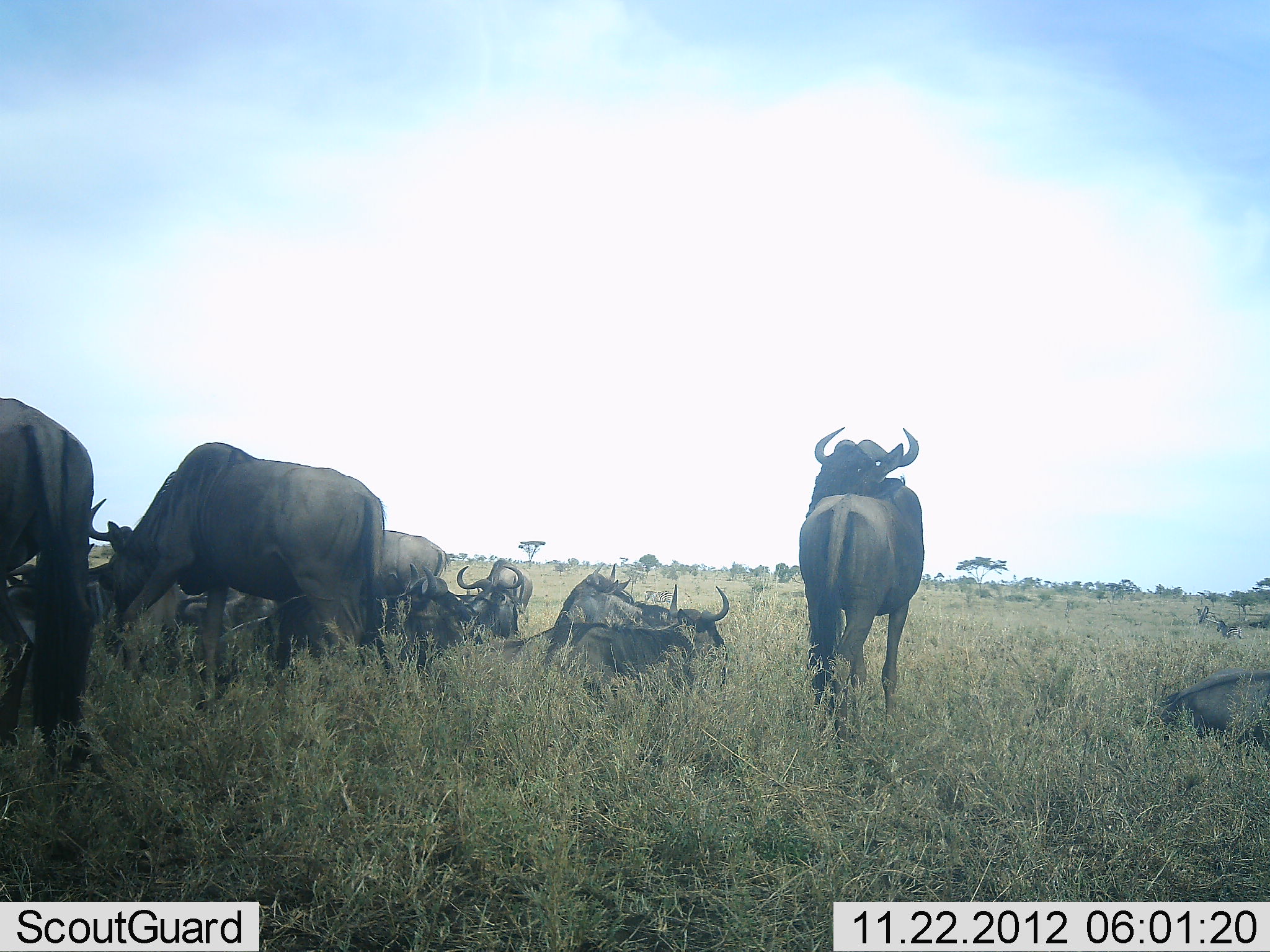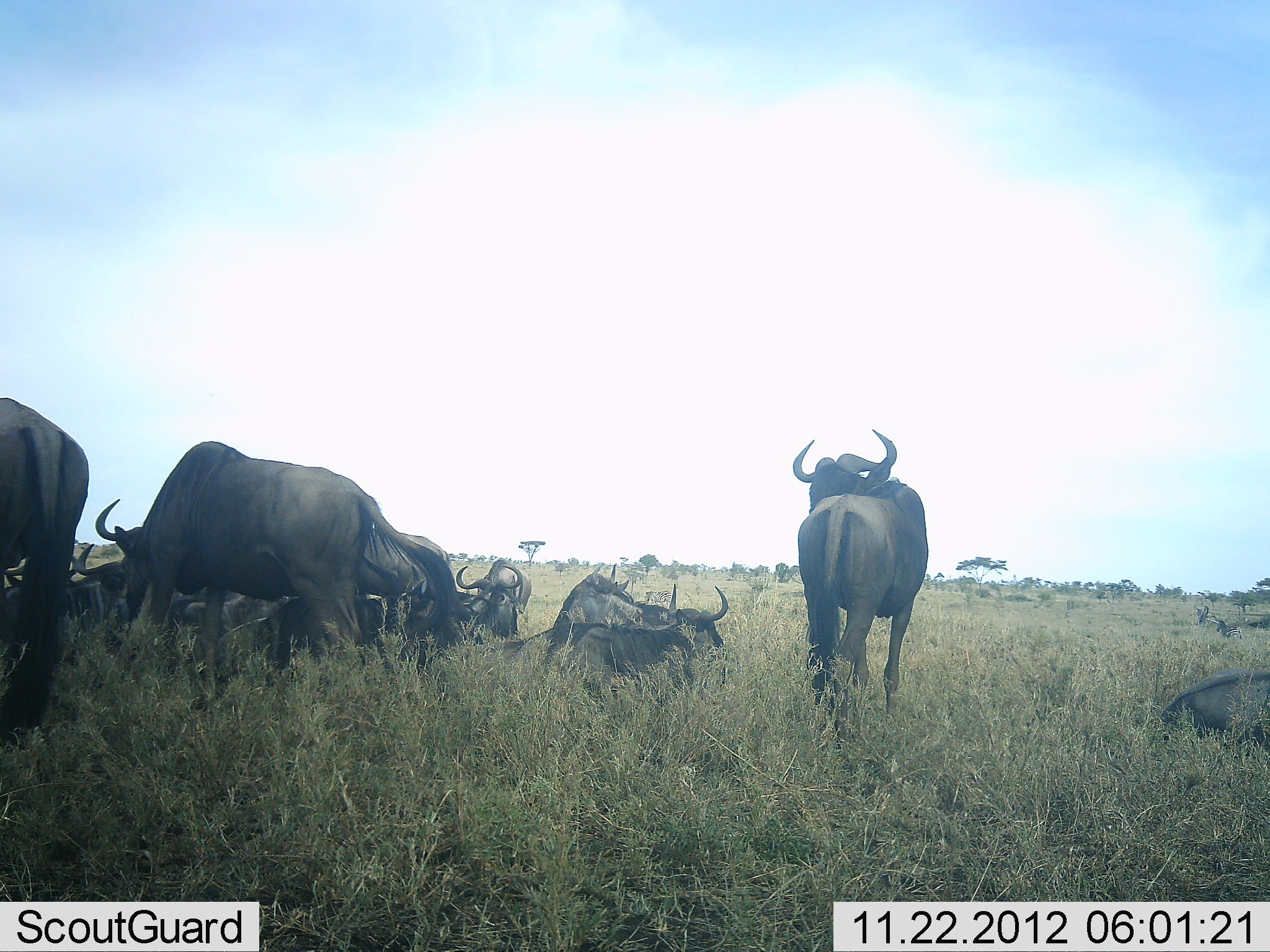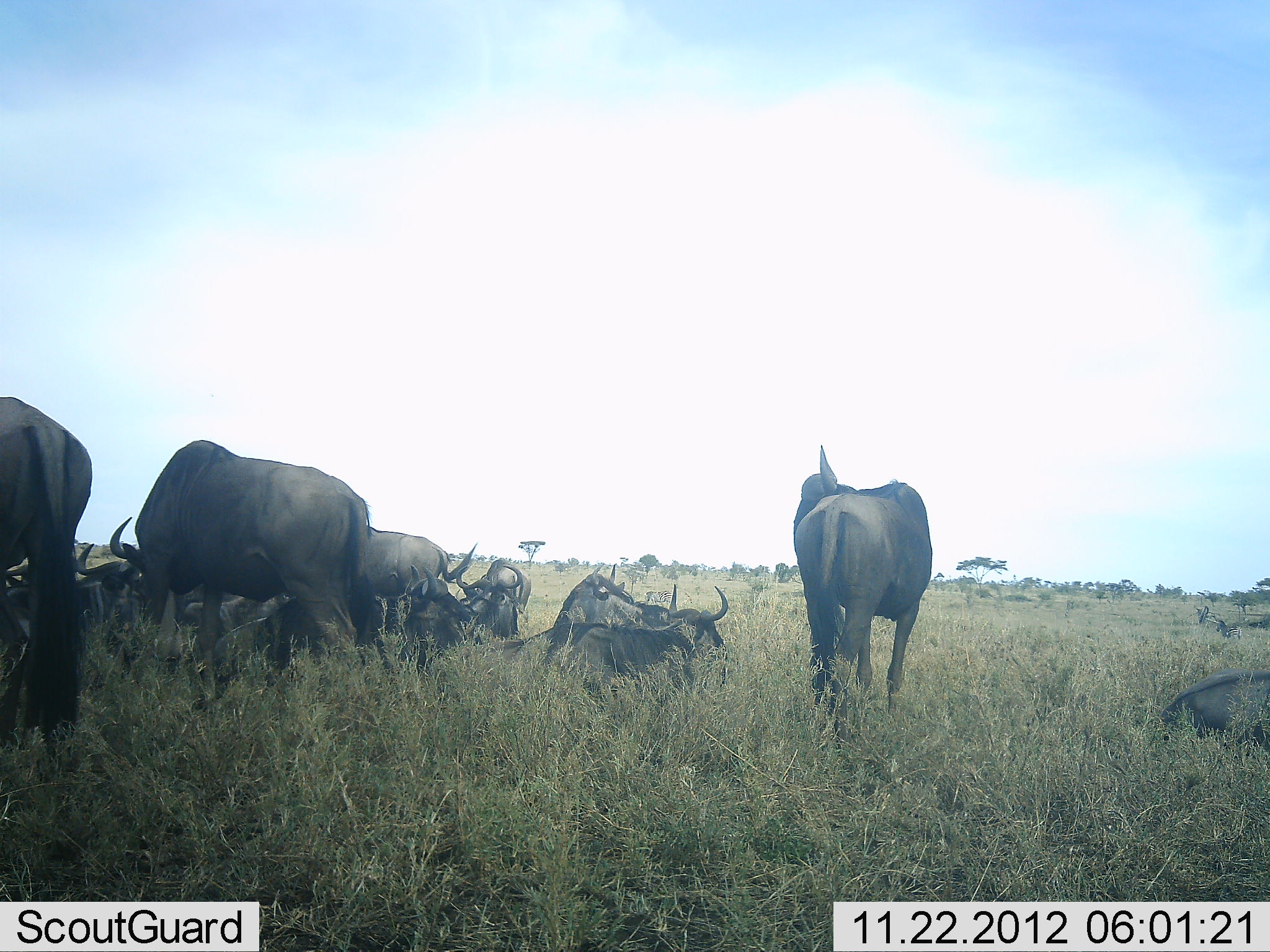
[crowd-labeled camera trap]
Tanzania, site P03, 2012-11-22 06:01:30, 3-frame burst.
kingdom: Animalia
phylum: Chordata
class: Mammalia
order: Artiodactyla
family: Bovidae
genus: Connochaetes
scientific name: Connochaetes taurinus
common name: blue wildebeest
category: wildebeest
Wildebeest (blue wildebeest) (Connochaetes taurinus), count 11-50. Behavior (volunteer vote fractions): standing 90%, resting 100%, moving 0%, interacting 0%. Young present (vote fraction): 0%. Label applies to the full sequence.